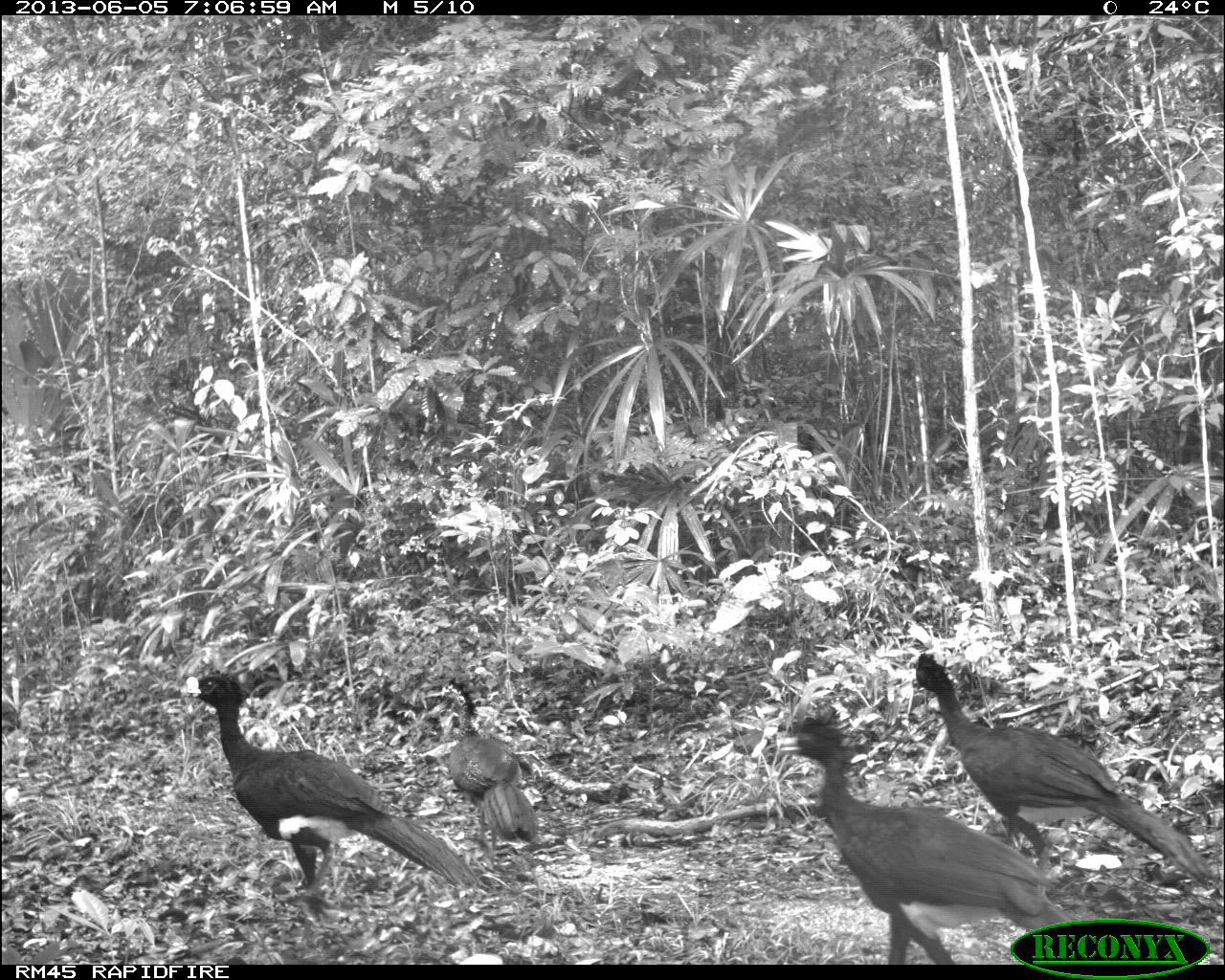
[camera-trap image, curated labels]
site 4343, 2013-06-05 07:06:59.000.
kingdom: Animalia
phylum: Chordata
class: Aves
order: Galliformes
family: Cracidae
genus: Crax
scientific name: Crax rubra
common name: great curassow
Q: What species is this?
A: Crax rubra (great curassow).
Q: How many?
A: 5.